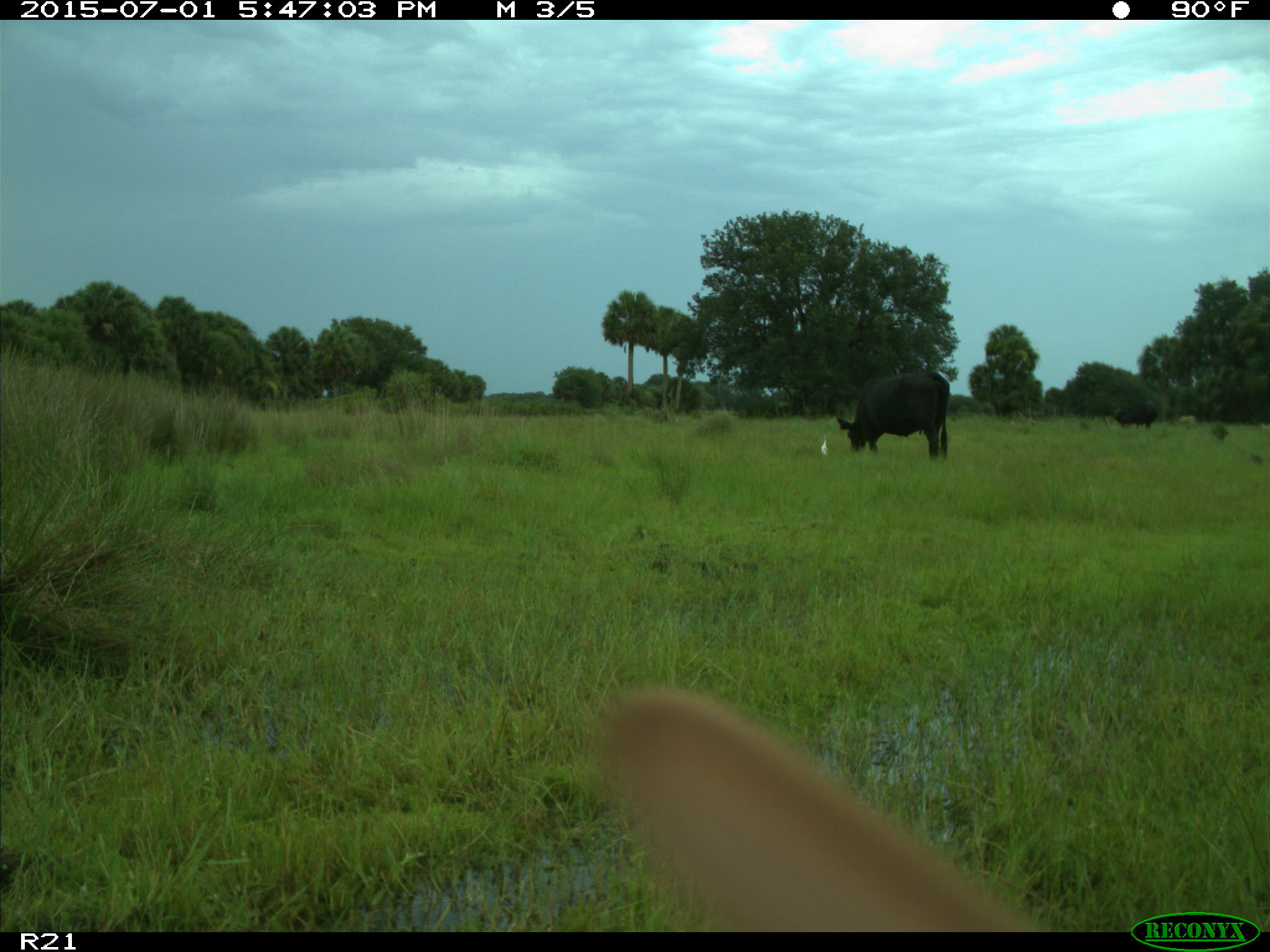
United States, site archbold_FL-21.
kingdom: Animalia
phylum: Chordata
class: Mammalia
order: Artiodactyla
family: Bovidae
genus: Bos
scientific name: Bos taurus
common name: domestic cow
Bos taurus (domestic cow).